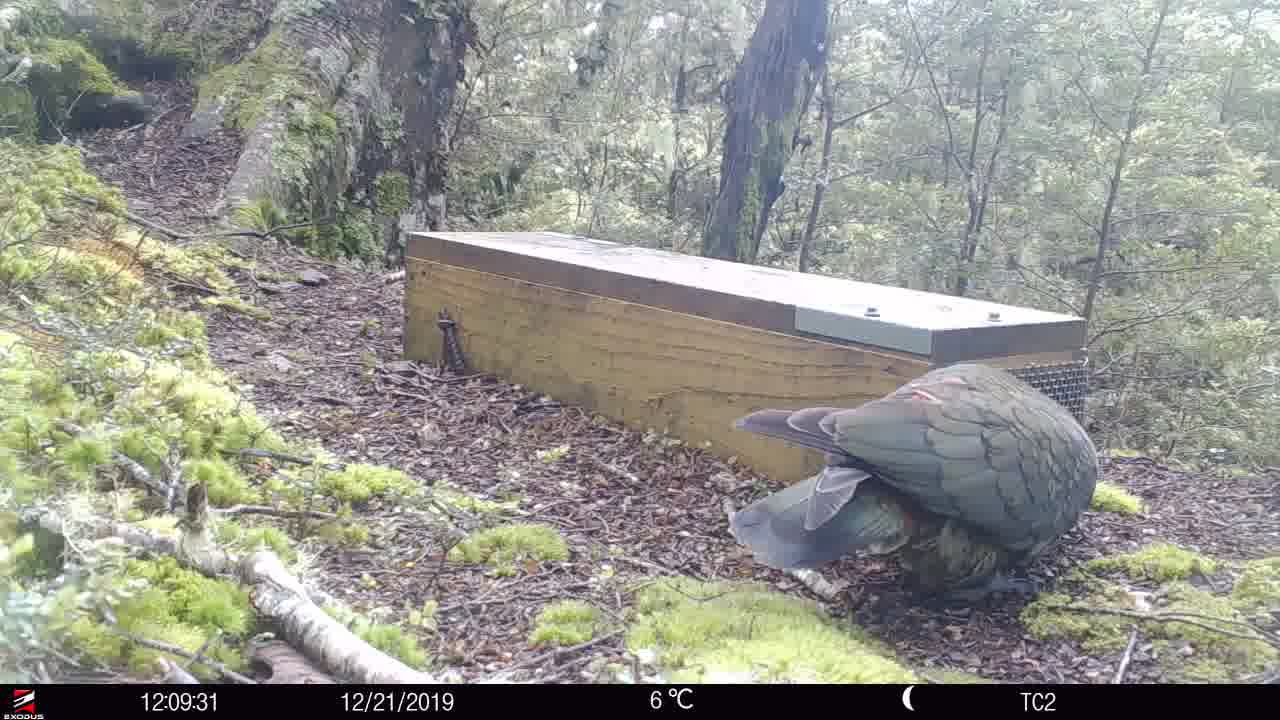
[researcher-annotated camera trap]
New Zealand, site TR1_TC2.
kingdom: Animalia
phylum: Chordata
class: Aves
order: Psittaciformes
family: Strigopidae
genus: Nestor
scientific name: Nestor notabilis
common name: kea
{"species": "kea (Nestor notabilis)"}